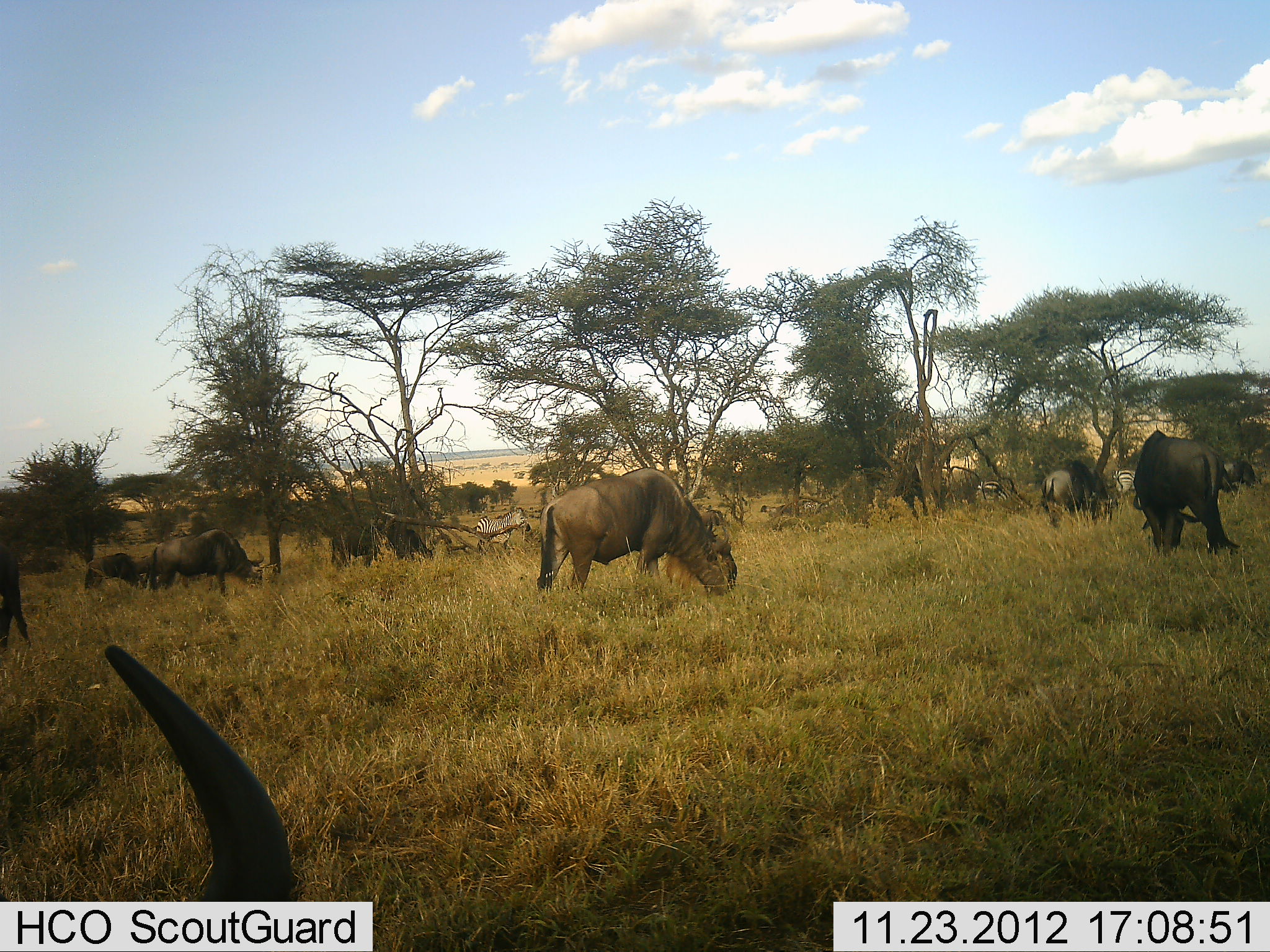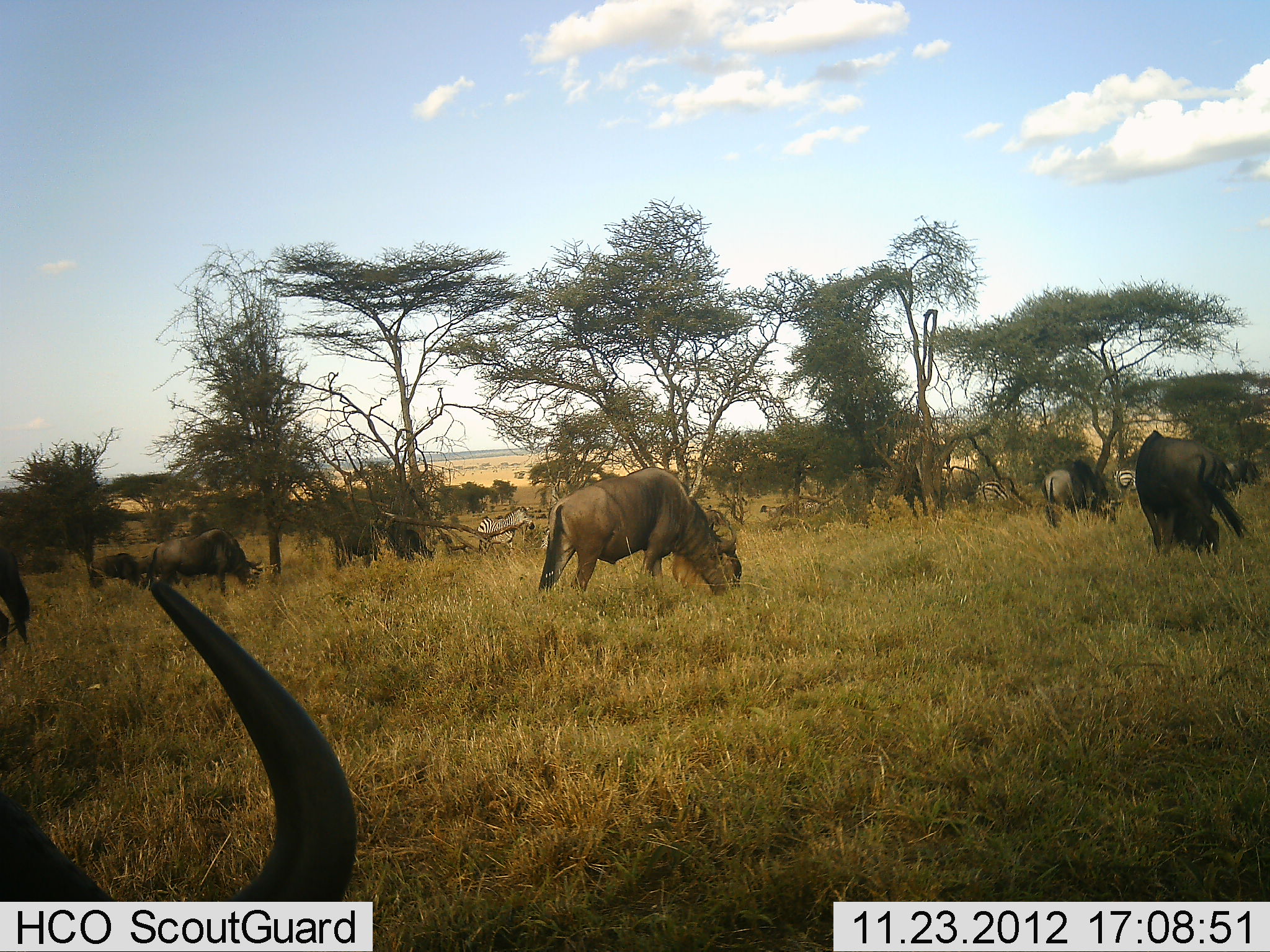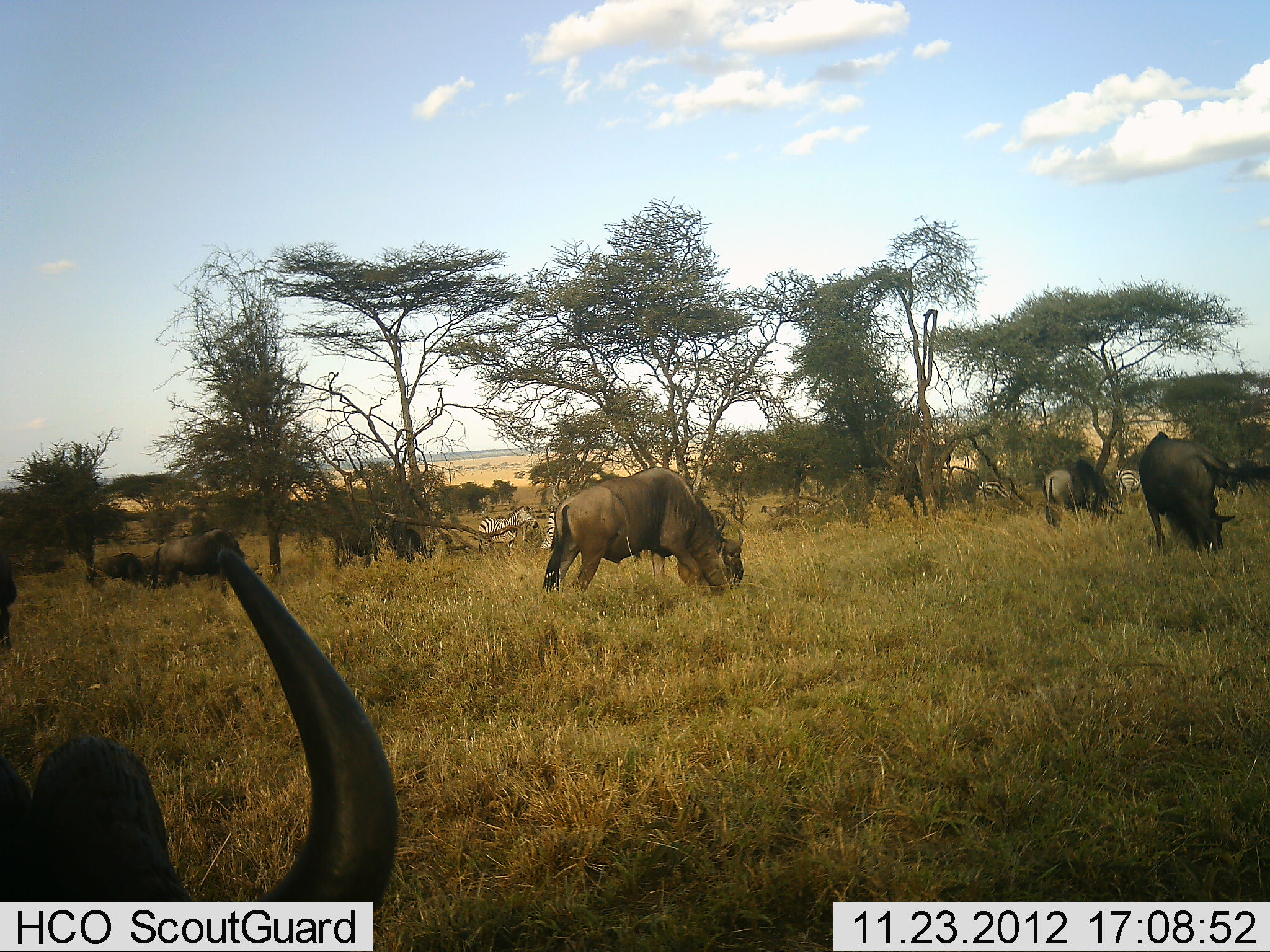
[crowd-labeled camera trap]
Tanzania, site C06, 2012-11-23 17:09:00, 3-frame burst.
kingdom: Animalia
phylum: Chordata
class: Mammalia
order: Artiodactyla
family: Bovidae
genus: Connochaetes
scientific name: Connochaetes taurinus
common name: blue wildebeest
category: wildebeest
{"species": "wildebeest (blue wildebeest) (Connochaetes taurinus)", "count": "11-50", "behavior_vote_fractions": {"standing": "17%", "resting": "13%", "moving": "22%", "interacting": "0%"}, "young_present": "0%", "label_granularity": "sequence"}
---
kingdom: Animalia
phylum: Chordata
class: Mammalia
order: Perissodactyla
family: Equidae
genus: Equus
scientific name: Equus quagga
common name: plains zebra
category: zebra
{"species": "zebra (plains zebra) (Equus quagga)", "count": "4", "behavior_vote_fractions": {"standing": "20%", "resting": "0%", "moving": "27%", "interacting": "0%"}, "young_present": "0%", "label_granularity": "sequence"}